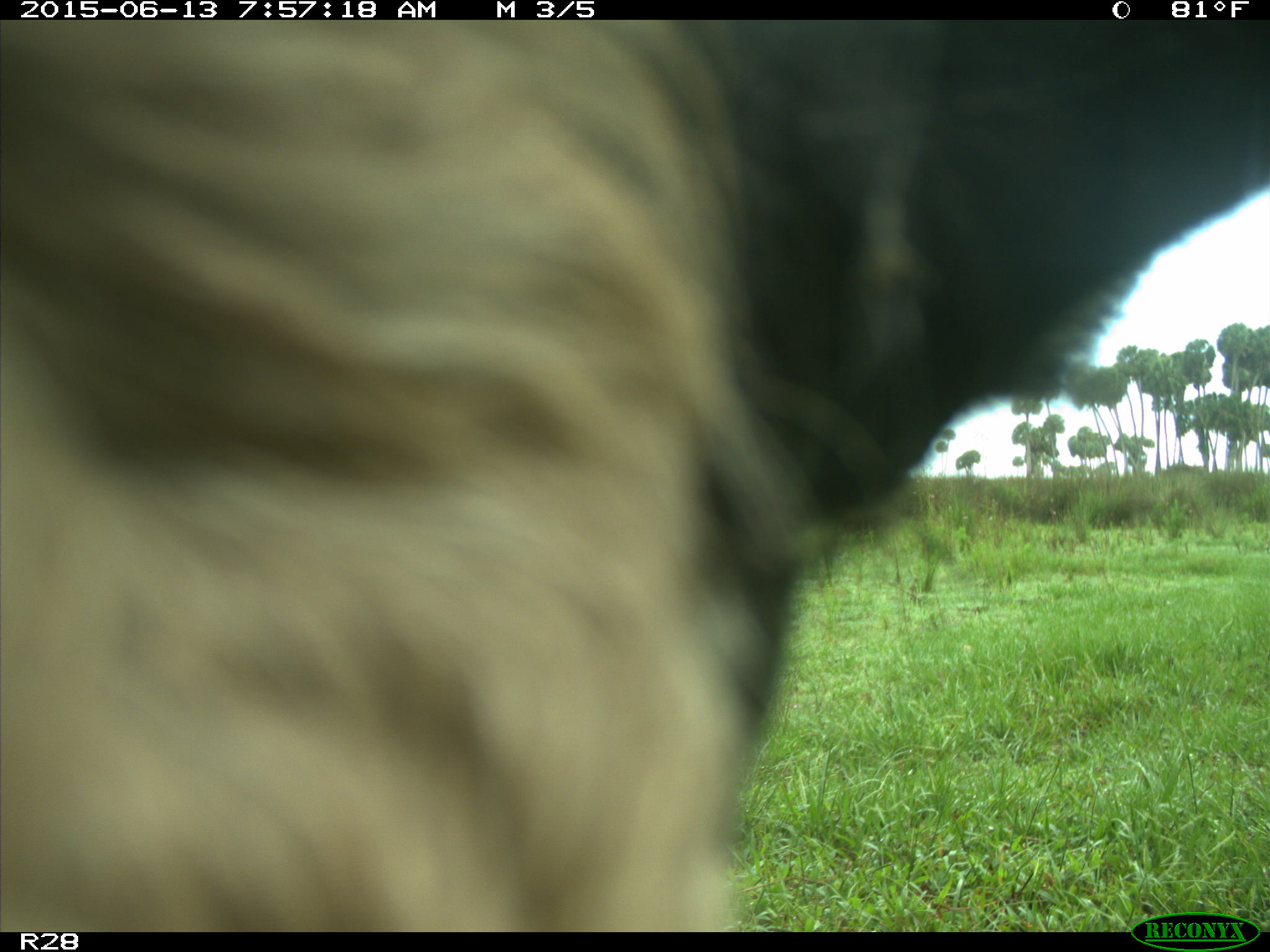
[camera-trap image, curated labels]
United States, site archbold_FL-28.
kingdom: Animalia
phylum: Chordata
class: Mammalia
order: Artiodactyla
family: Bovidae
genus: Bos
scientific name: Bos taurus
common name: domestic cow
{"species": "Bos taurus (domestic cow)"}